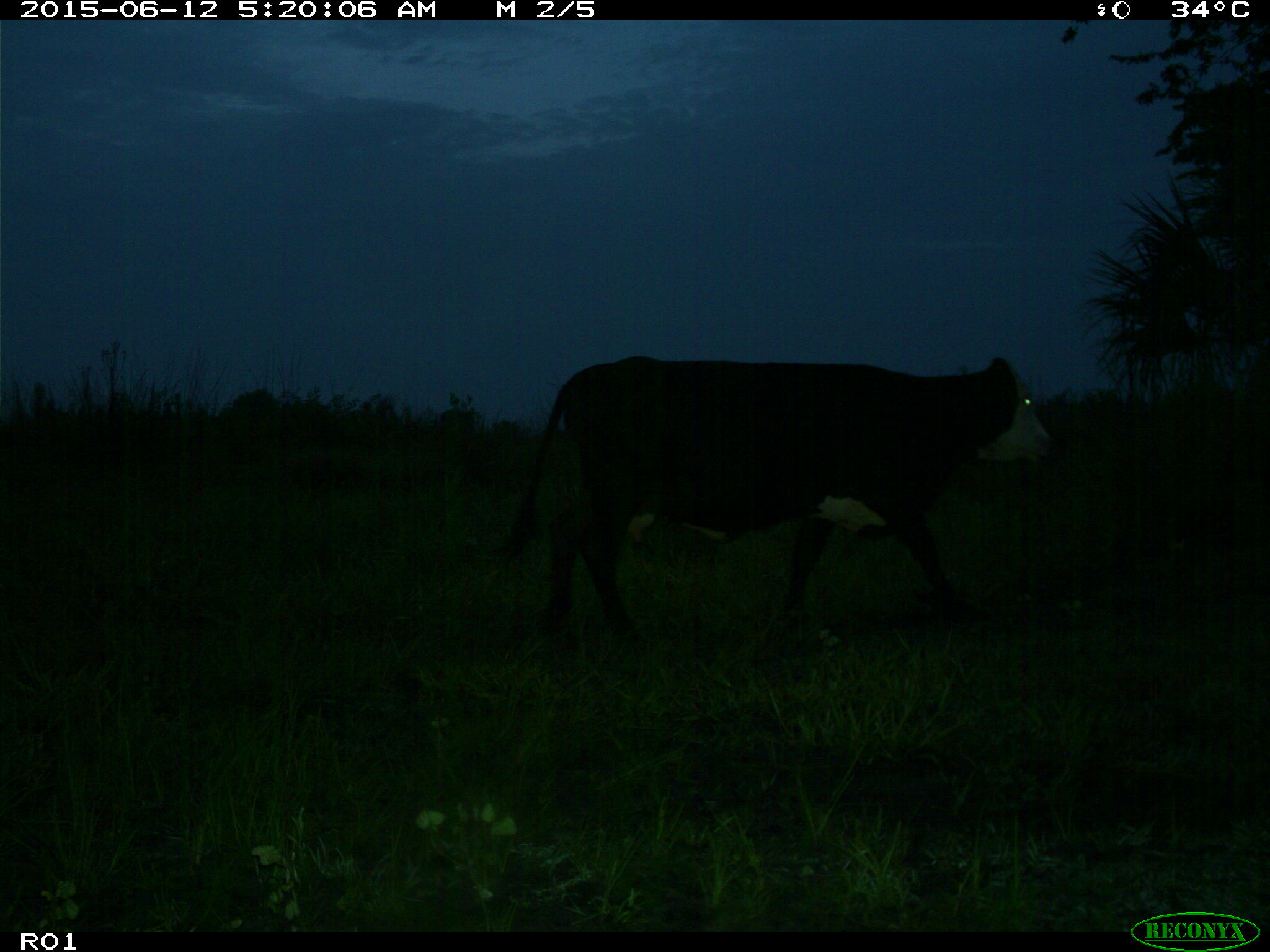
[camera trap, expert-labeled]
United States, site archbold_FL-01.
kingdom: Animalia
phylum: Chordata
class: Mammalia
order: Artiodactyla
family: Bovidae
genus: Bos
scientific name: Bos taurus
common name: domestic cow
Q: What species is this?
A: Bos taurus (domestic cow).